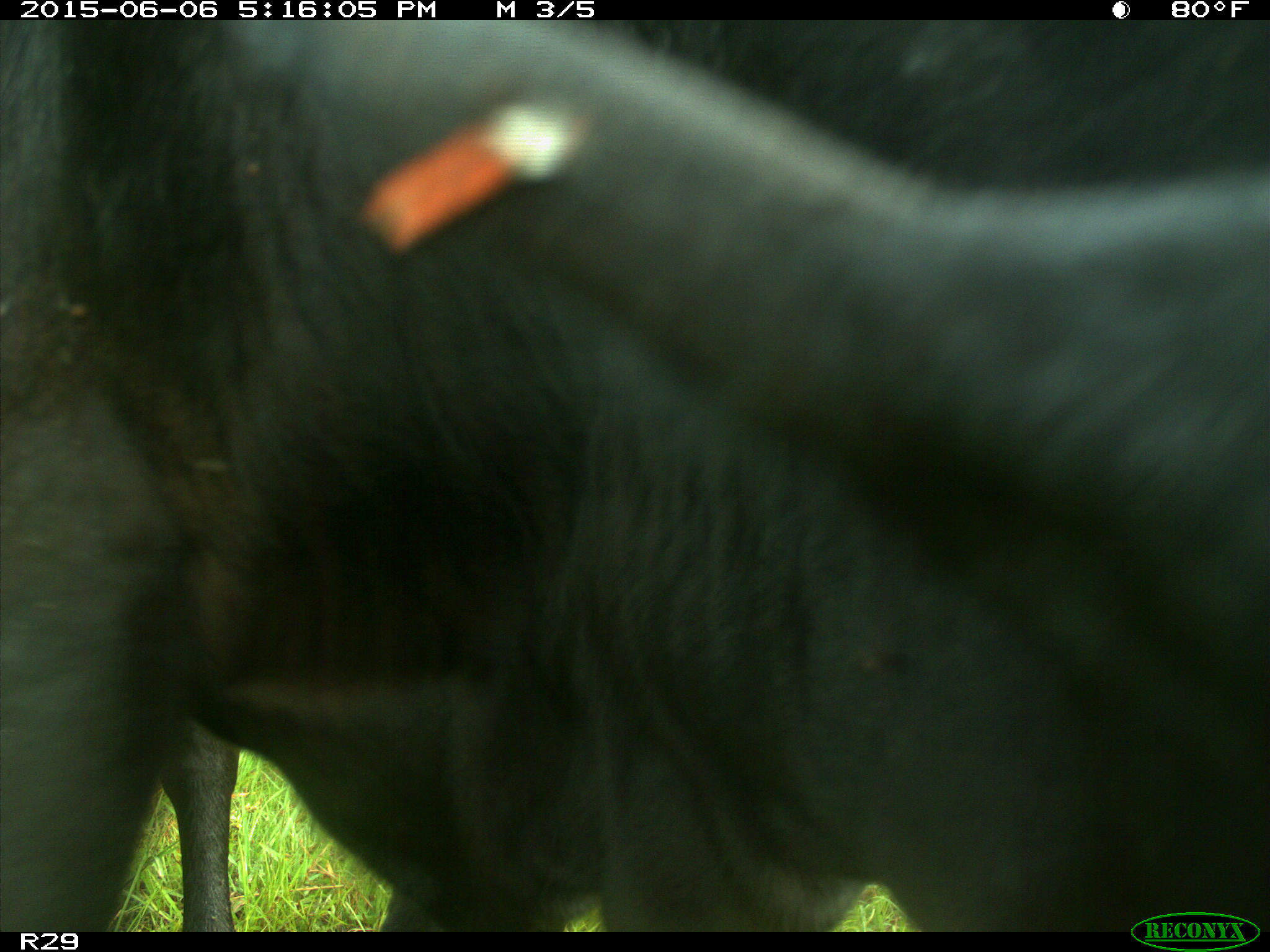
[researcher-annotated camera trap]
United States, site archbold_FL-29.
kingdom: Animalia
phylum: Chordata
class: Mammalia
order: Artiodactyla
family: Bovidae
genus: Bos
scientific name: Bos taurus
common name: domestic cow